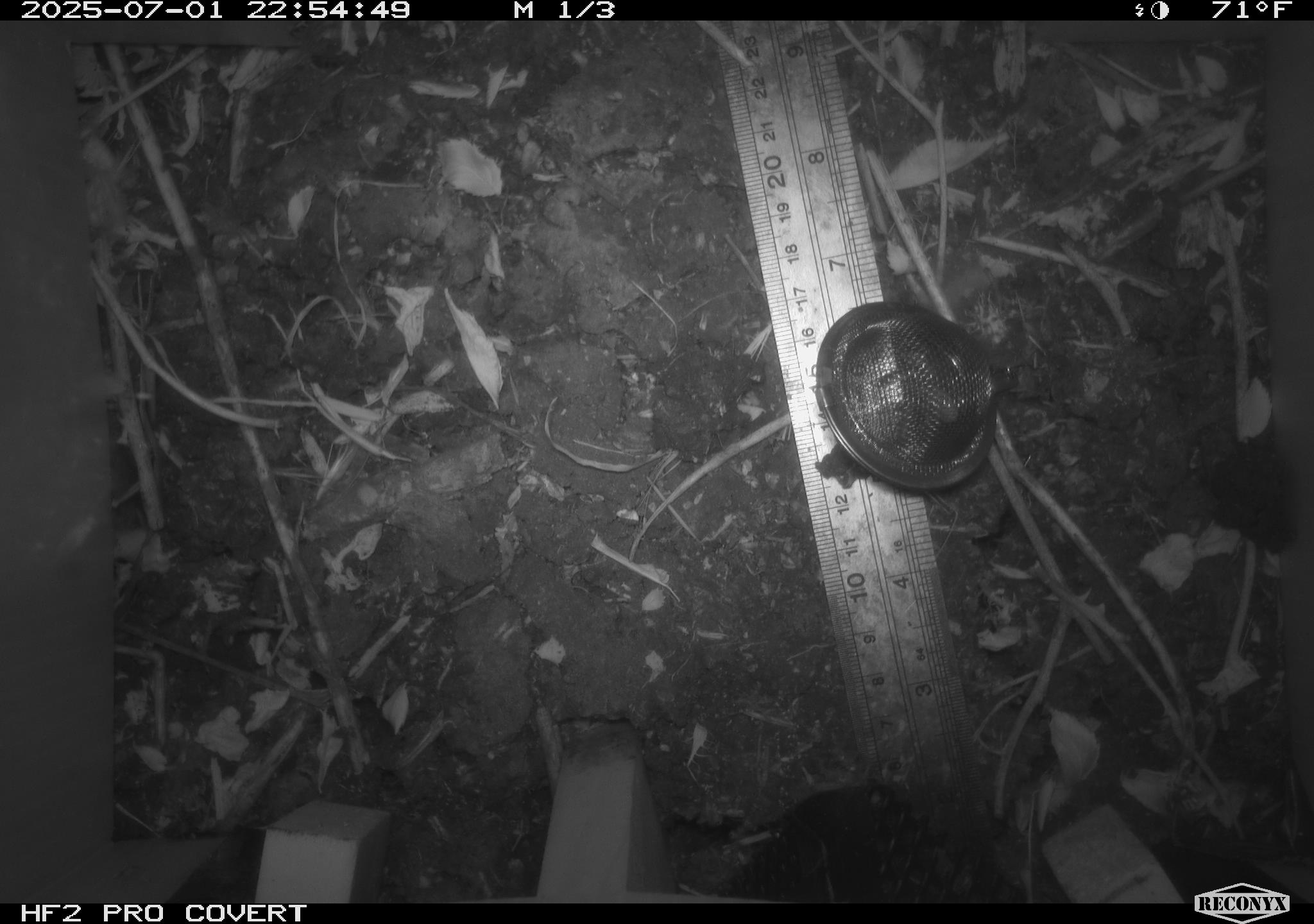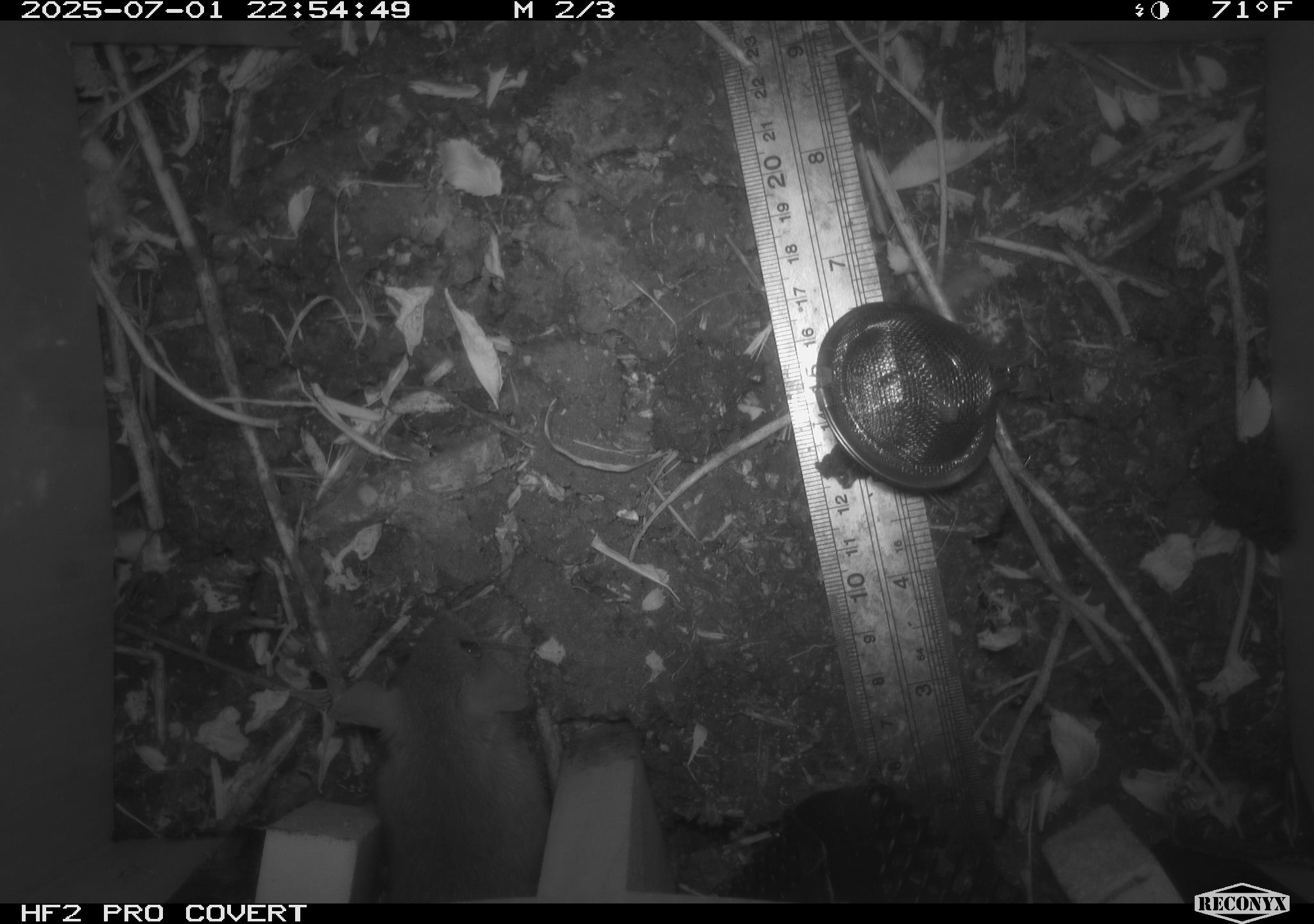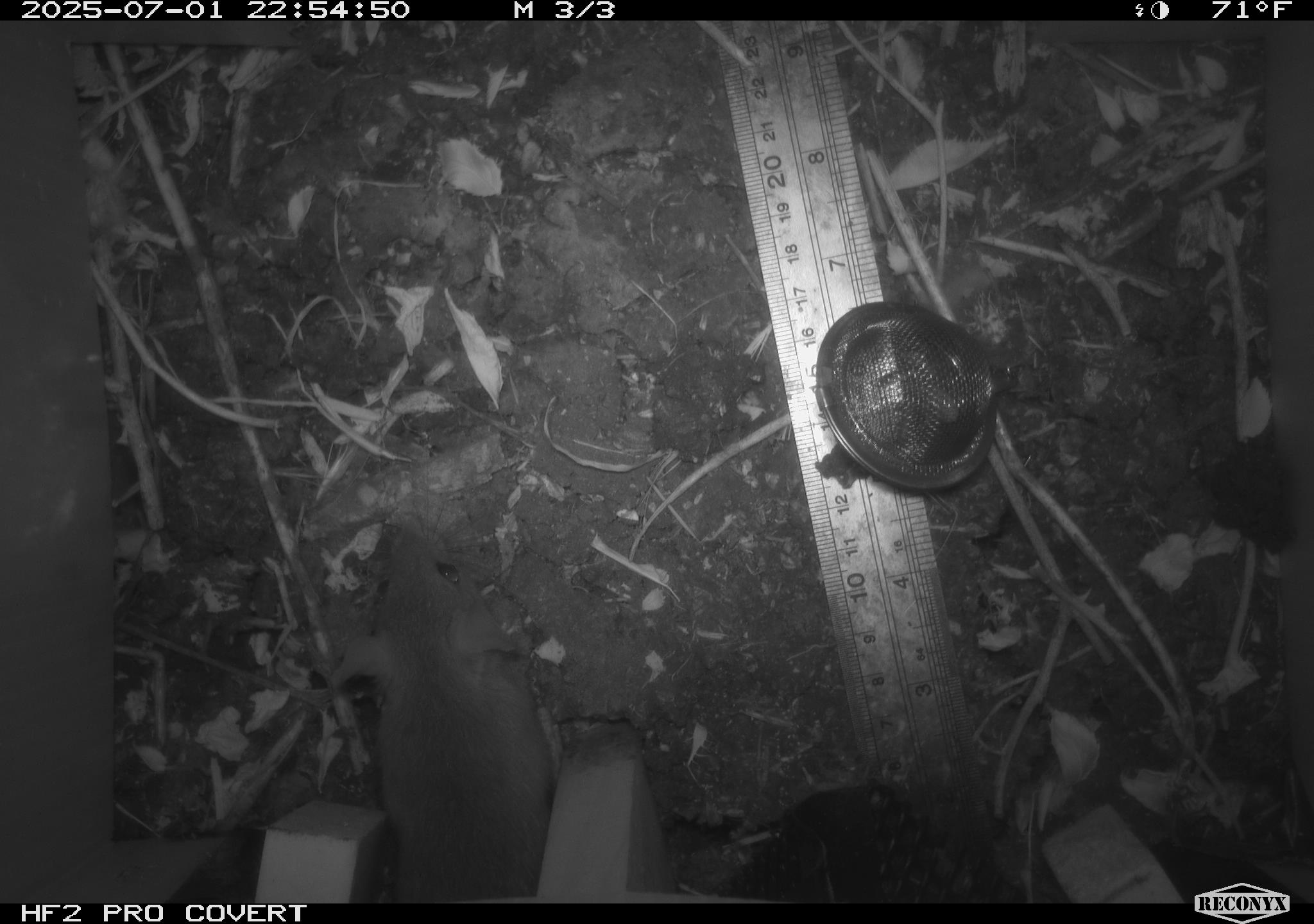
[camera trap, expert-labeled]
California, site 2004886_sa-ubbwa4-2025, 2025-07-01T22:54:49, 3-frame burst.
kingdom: Animalia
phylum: Chordata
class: Mammalia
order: Rodentia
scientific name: Rodentia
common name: rodent